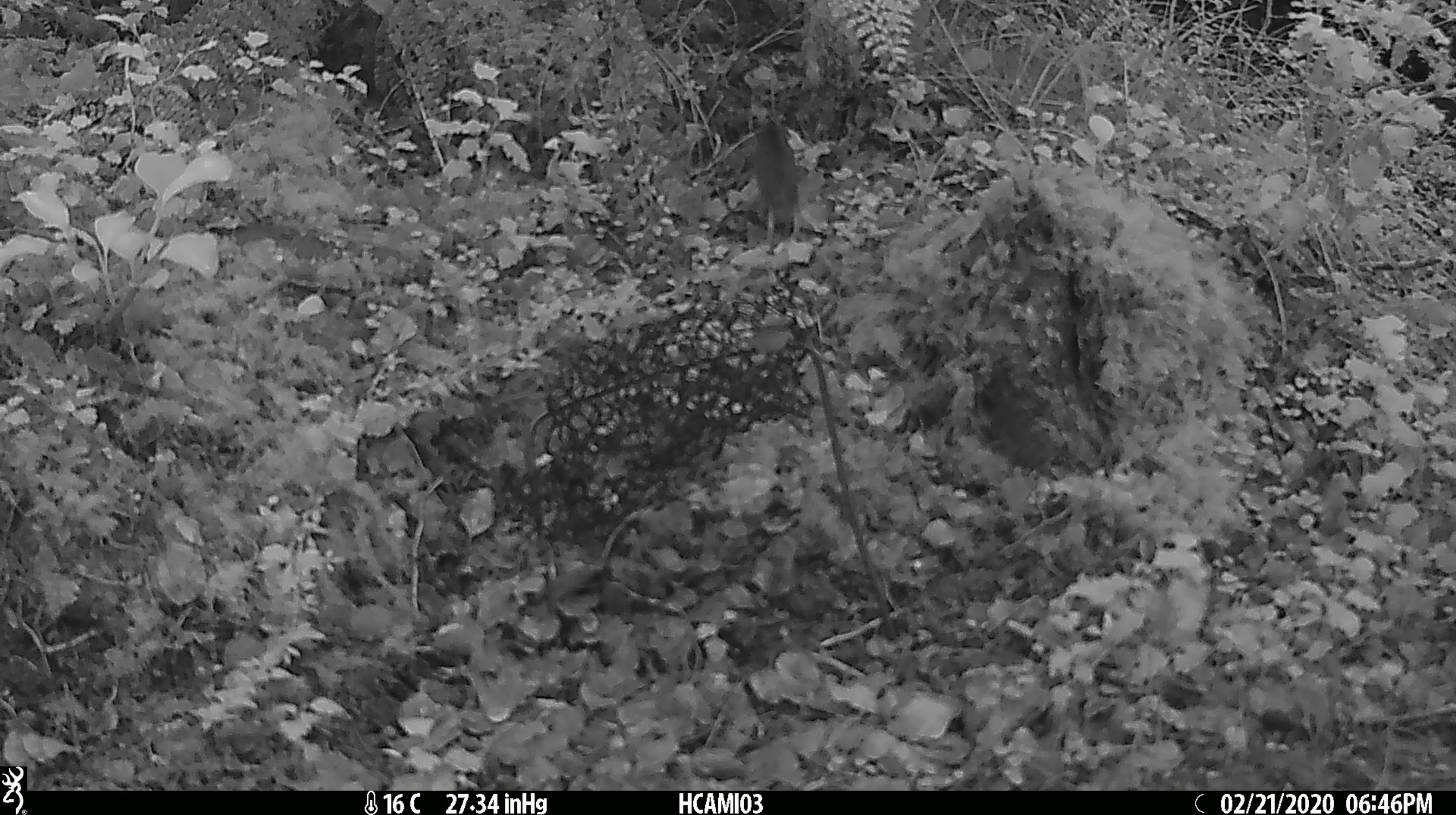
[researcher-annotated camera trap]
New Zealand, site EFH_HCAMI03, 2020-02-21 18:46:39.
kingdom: Animalia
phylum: Chordata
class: Mammalia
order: Rodentia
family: Muridae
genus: Mus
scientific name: Mus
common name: mouse